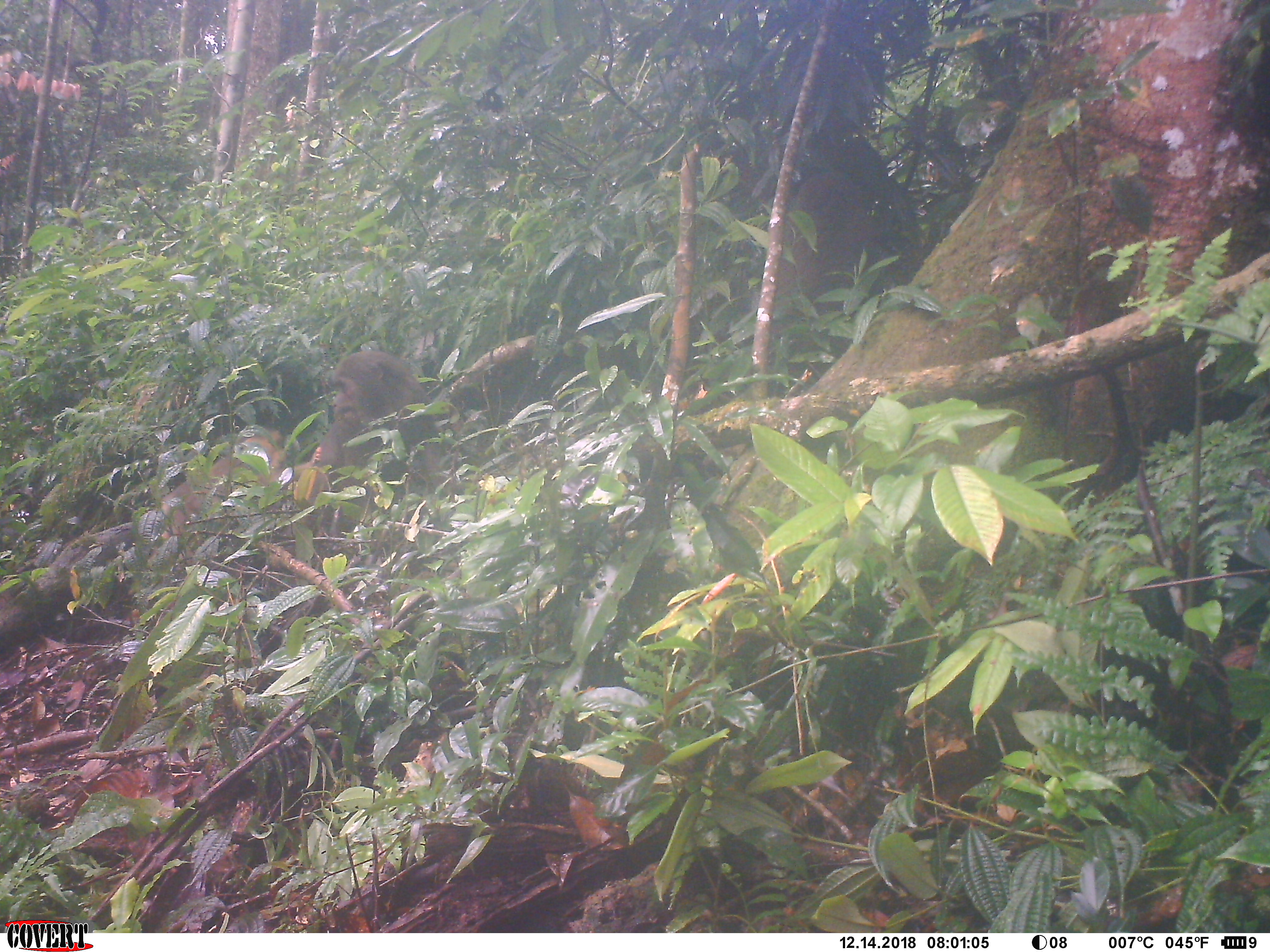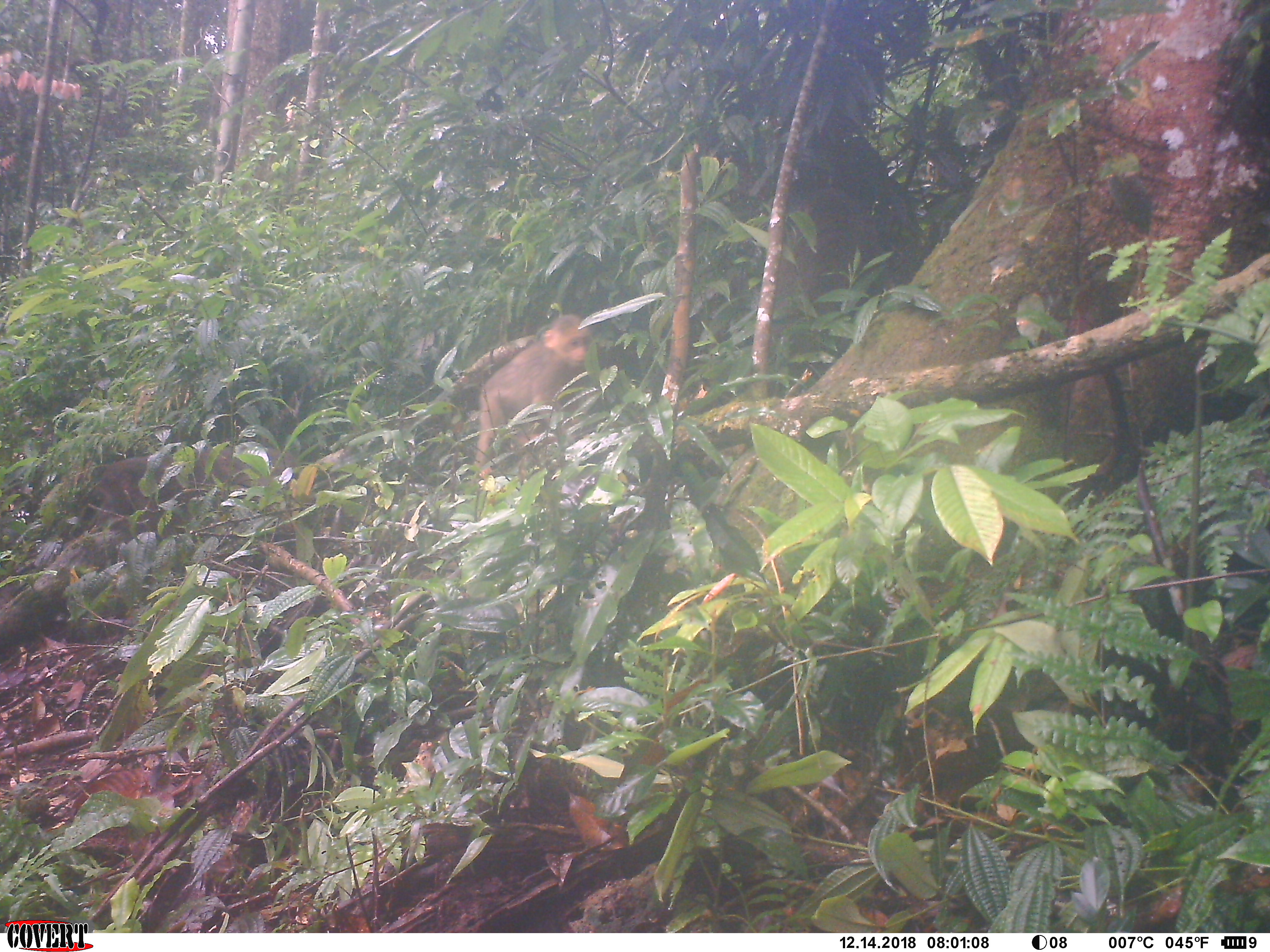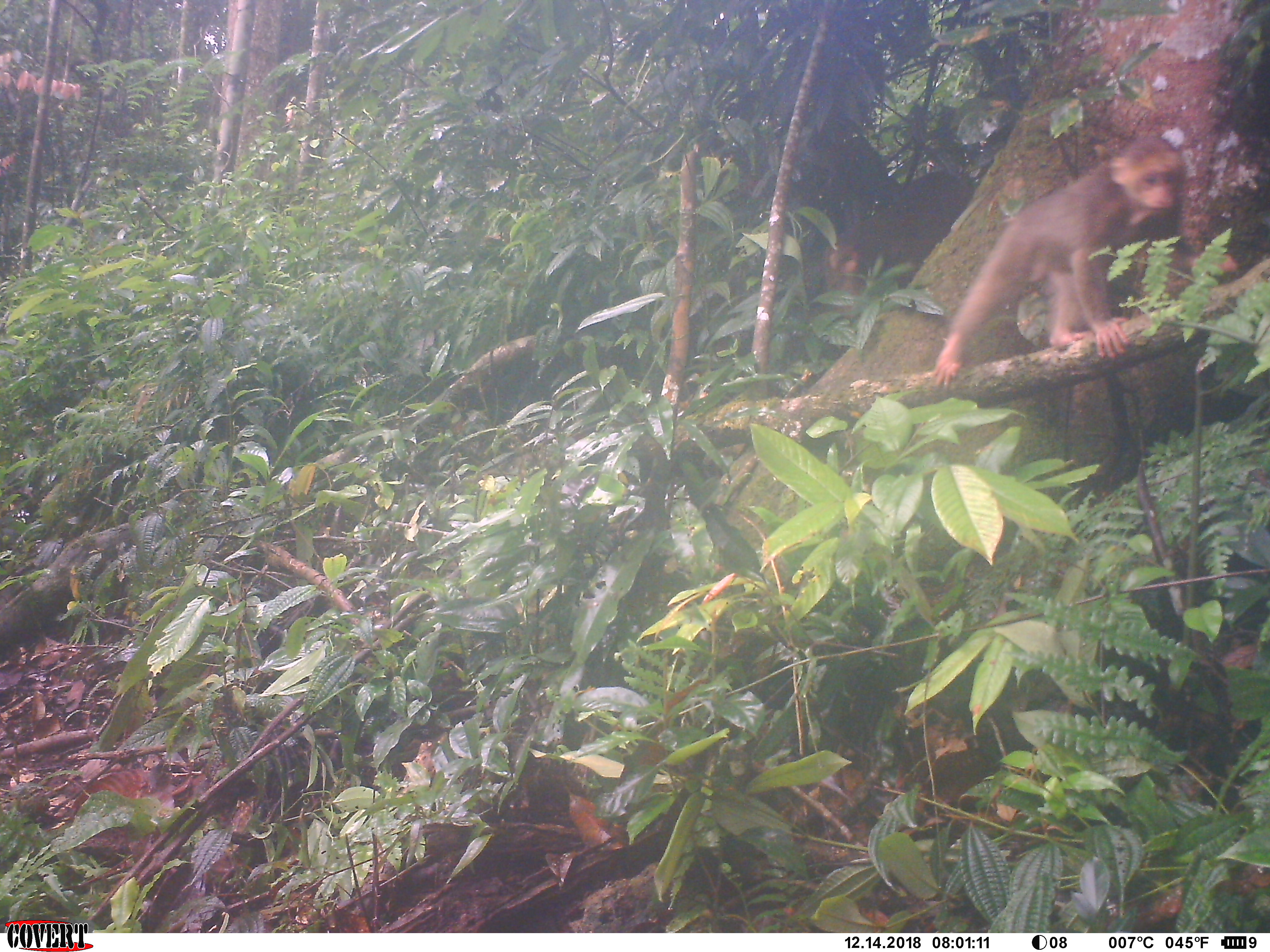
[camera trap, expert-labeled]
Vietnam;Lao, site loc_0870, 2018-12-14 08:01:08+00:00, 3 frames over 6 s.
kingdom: Animalia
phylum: Chordata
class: Mammalia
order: Primates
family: Cercopithecidae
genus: Macaca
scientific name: Macaca arctoides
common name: stump-tailed macaque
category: stump tailed macaque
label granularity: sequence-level